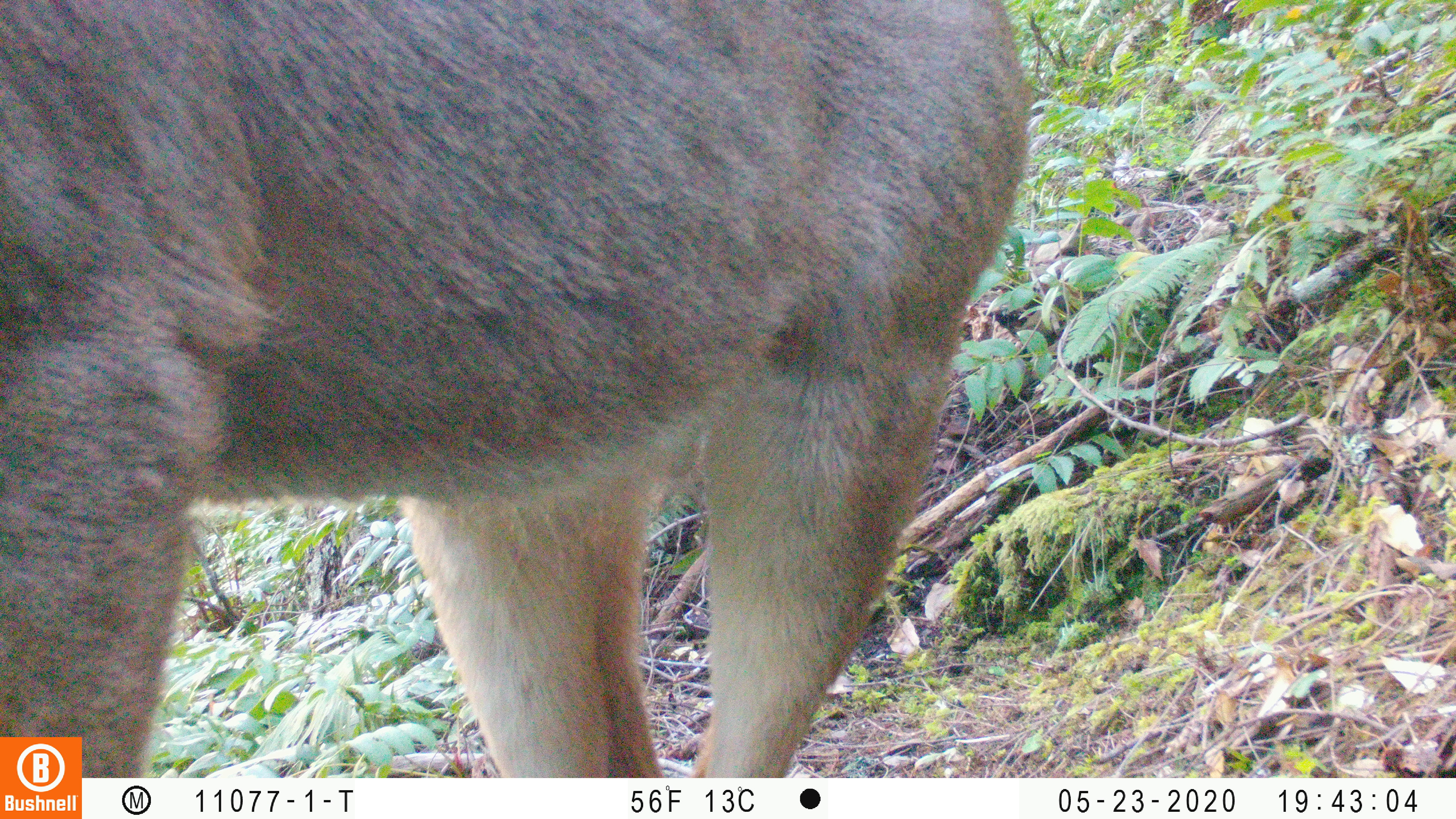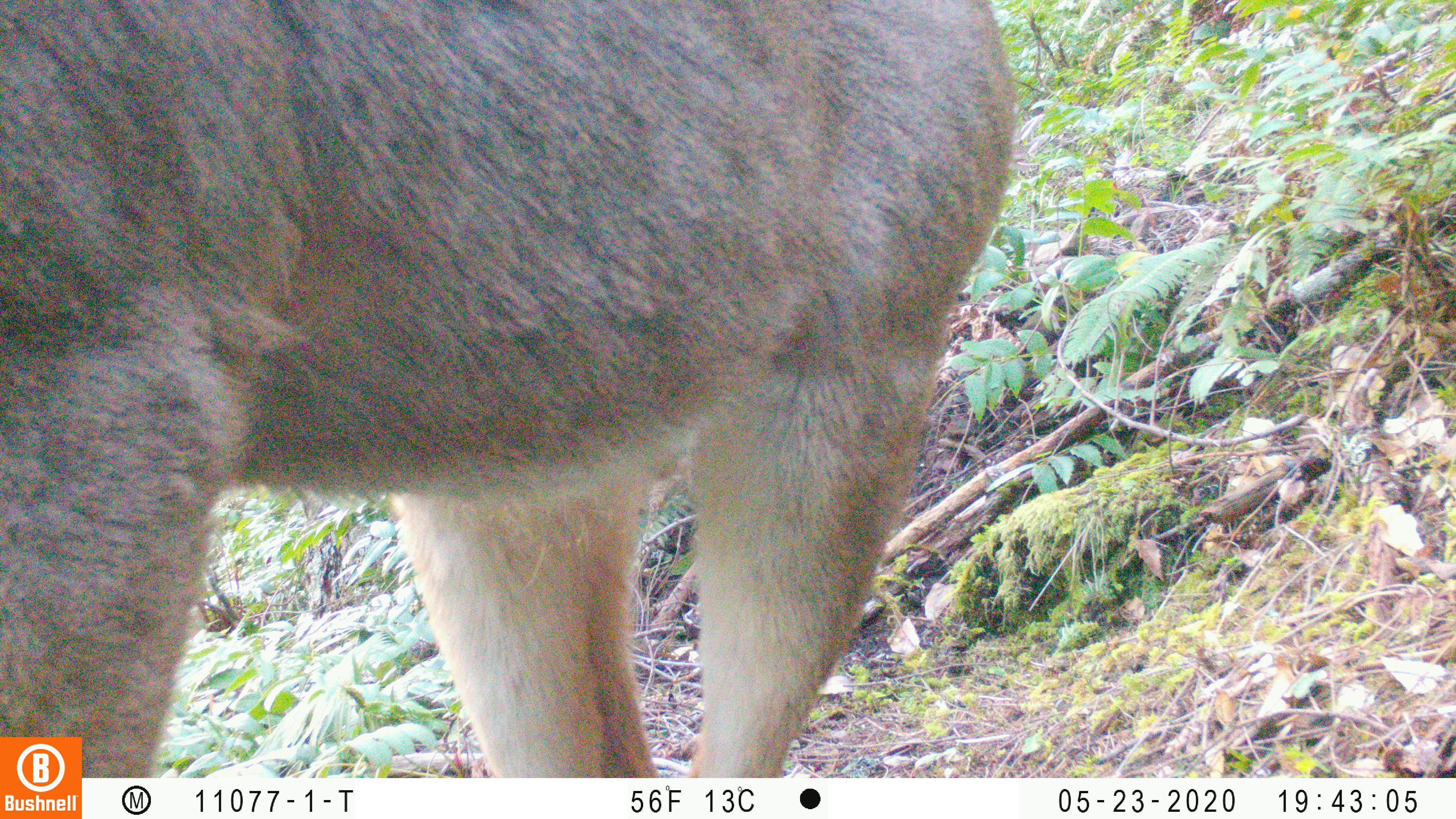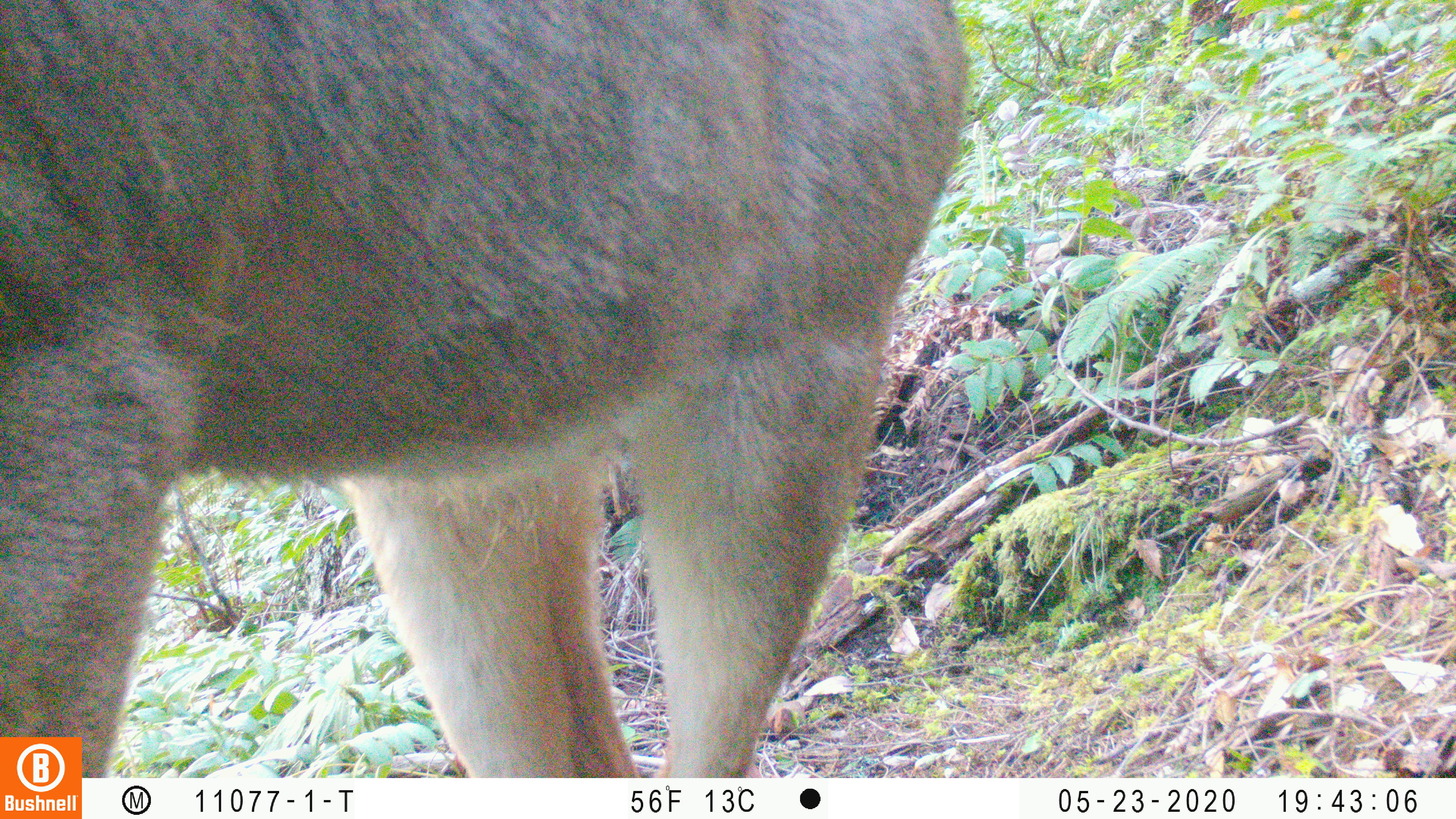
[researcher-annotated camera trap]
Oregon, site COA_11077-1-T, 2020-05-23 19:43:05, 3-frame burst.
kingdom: Animalia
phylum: Chordata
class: Mammalia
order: Artiodactyla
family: Cervidae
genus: Odocoileus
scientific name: Odocoileus hemionus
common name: black-tailed deer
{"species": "black-tailed deer (Odocoileus hemionus)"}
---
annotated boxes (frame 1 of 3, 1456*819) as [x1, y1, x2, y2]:
black-tailed deer: [0, 0, 1041, 729]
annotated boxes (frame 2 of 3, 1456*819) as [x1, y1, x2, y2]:
black-tailed deer: [2, 1, 1028, 732]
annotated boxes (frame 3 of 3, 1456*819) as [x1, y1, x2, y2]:
black-tailed deer: [0, 0, 981, 729]